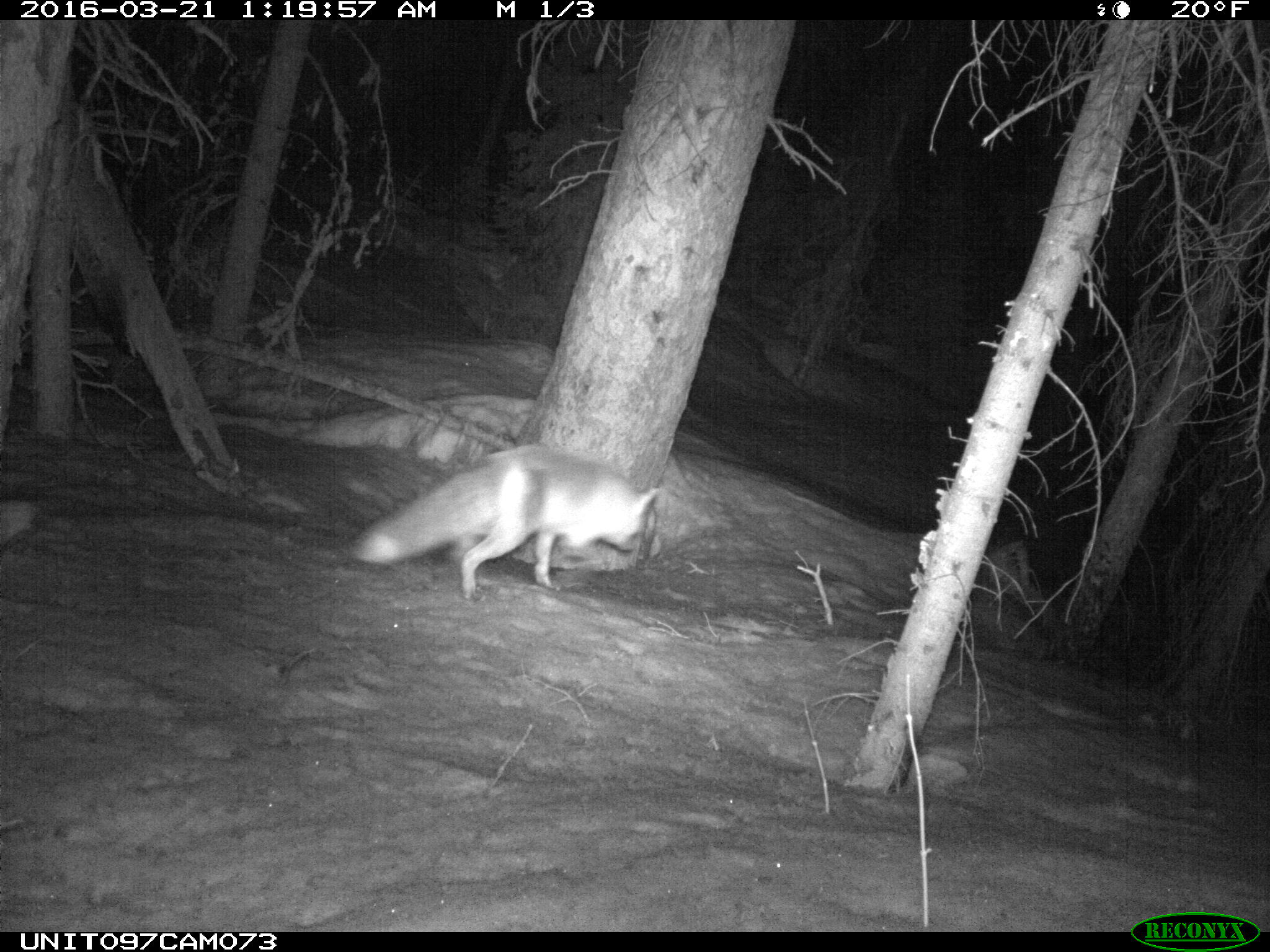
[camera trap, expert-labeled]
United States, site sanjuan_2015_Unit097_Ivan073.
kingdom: Animalia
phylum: Chordata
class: Mammalia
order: Carnivora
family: Canidae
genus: Vulpes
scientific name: Vulpes vulpes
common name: red fox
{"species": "Vulpes vulpes (red fox)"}